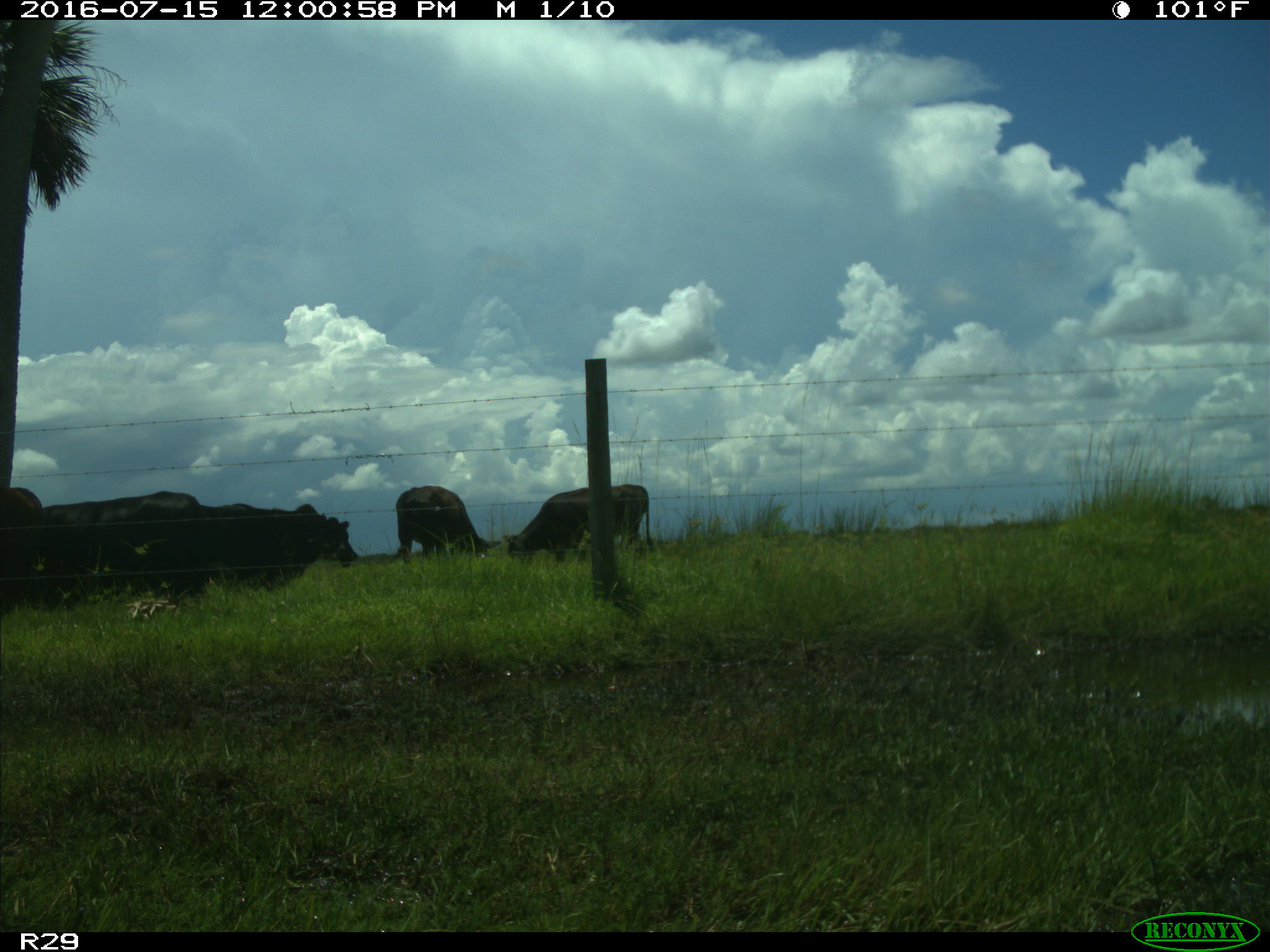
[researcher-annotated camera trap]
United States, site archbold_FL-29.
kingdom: Animalia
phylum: Chordata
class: Mammalia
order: Artiodactyla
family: Bovidae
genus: Bos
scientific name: Bos taurus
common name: domestic cow